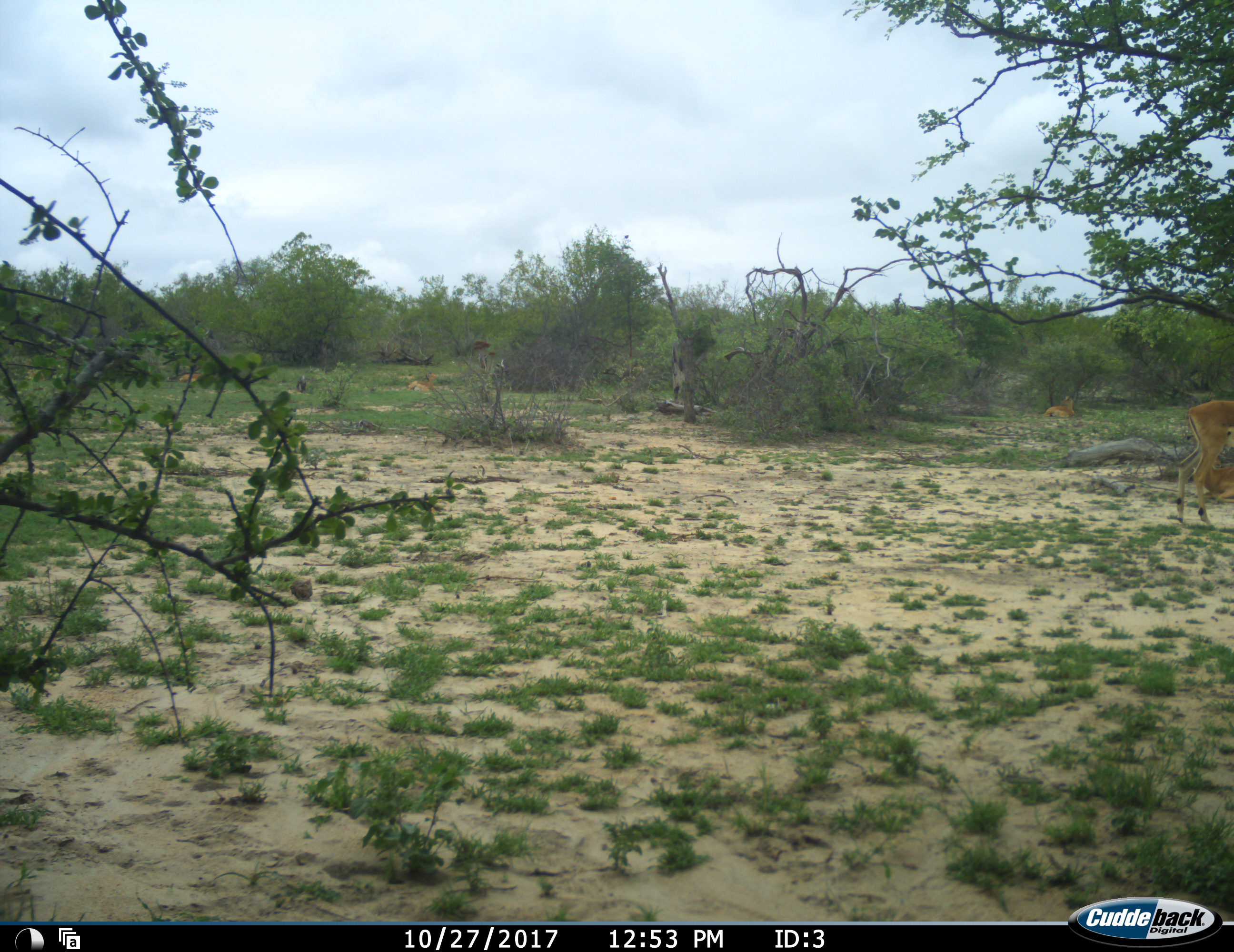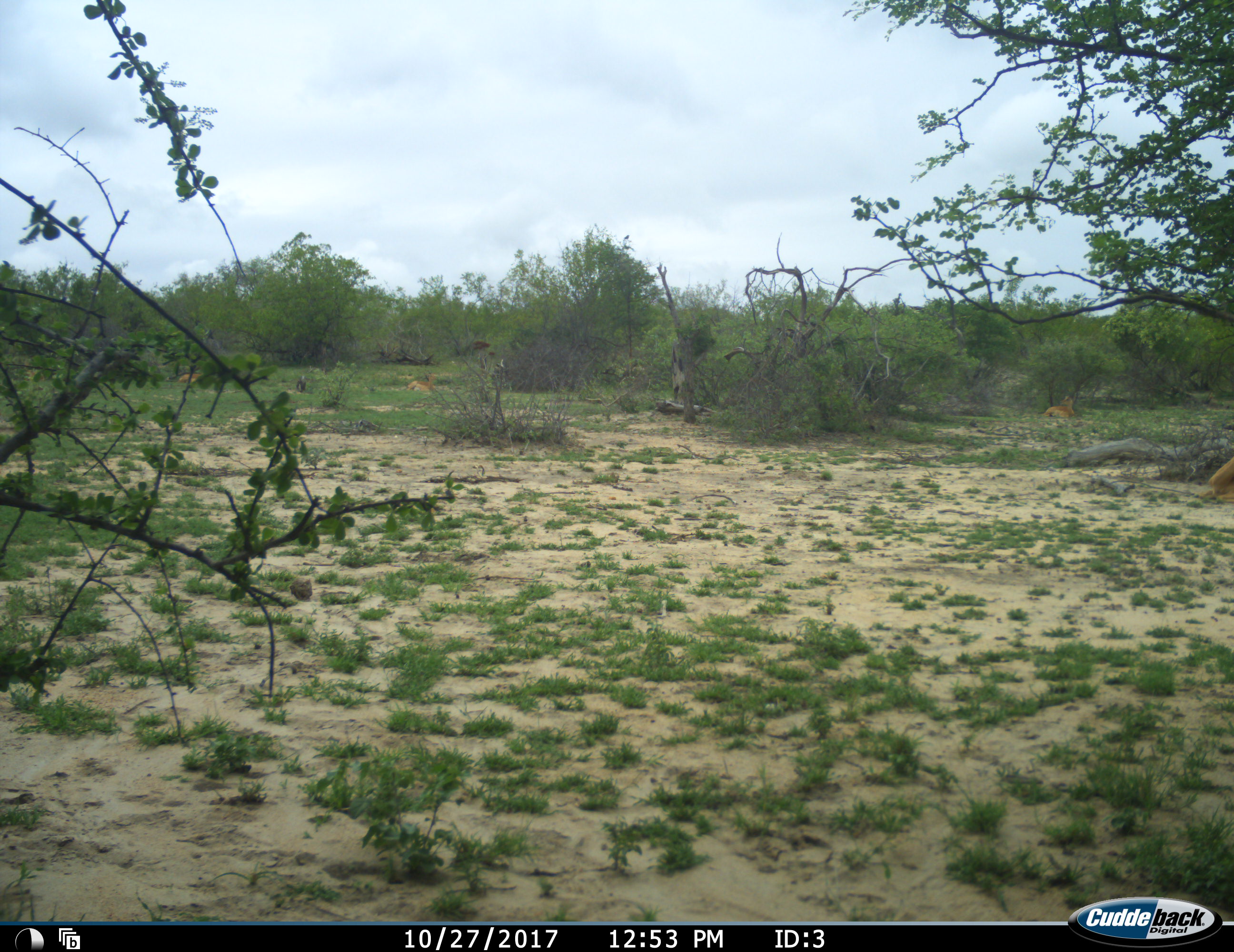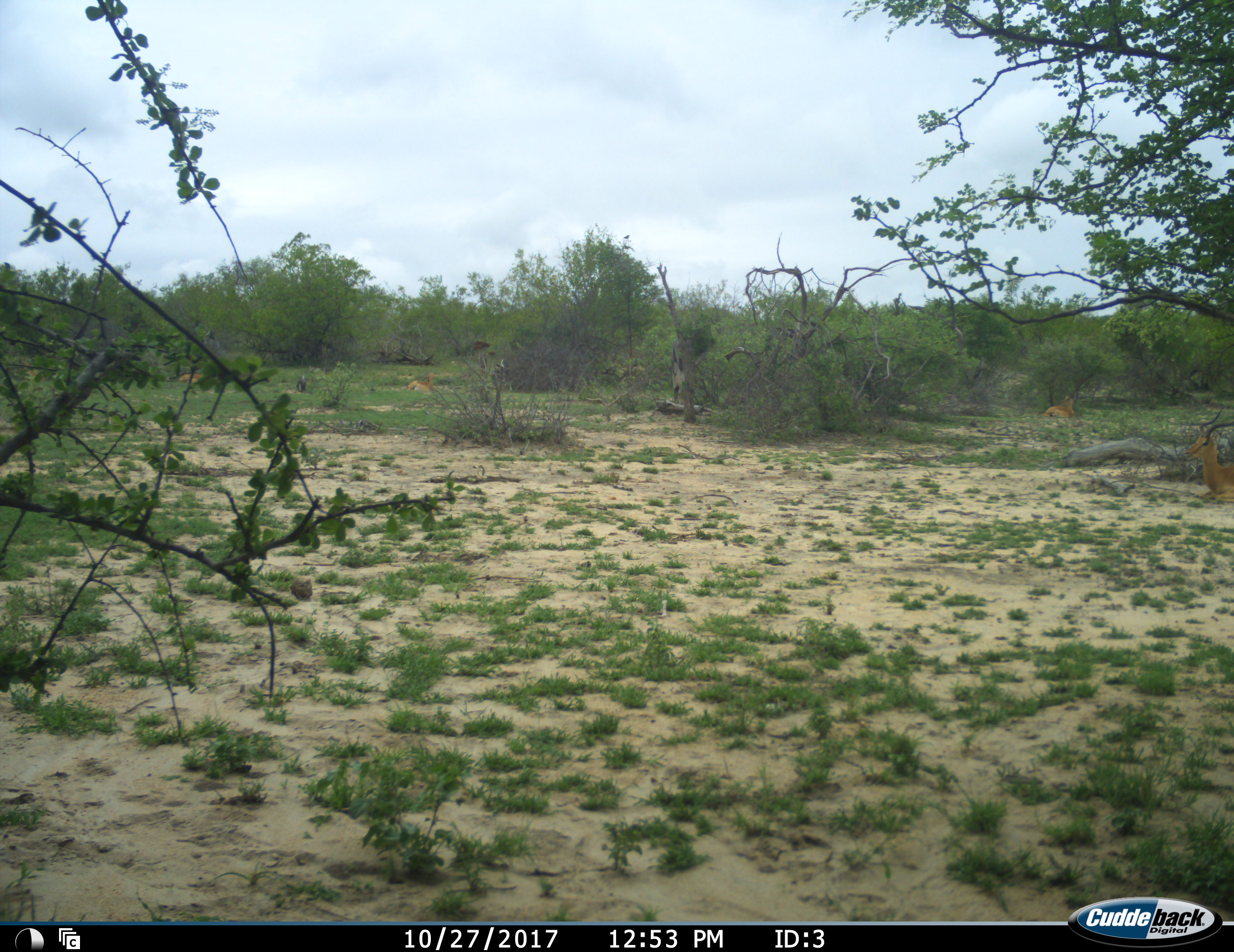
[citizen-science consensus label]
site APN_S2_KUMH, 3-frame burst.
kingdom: Animalia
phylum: Chordata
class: Mammalia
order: Artiodactyla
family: Bovidae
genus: Aepyceros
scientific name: Aepyceros melampus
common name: impala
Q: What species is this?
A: Impala (Aepyceros melampus).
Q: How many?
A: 3.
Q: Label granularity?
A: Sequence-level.